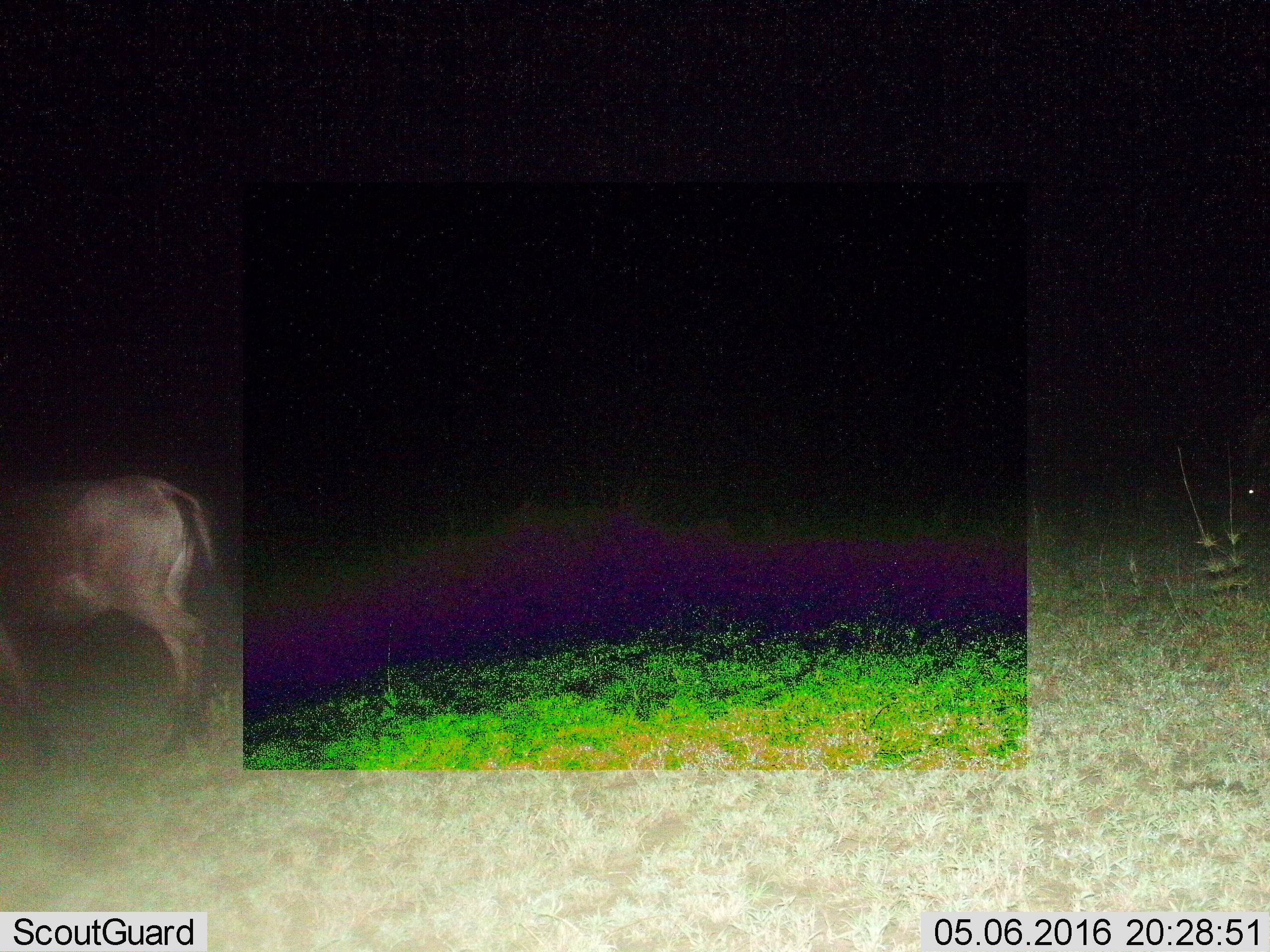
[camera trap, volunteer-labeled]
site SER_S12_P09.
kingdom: Animalia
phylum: Chordata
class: Mammalia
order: Artiodactyla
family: Bovidae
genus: Connochaetes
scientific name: Connochaetes taurinus taurinus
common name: blue wildebeest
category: wildebeestblue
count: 1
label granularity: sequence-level